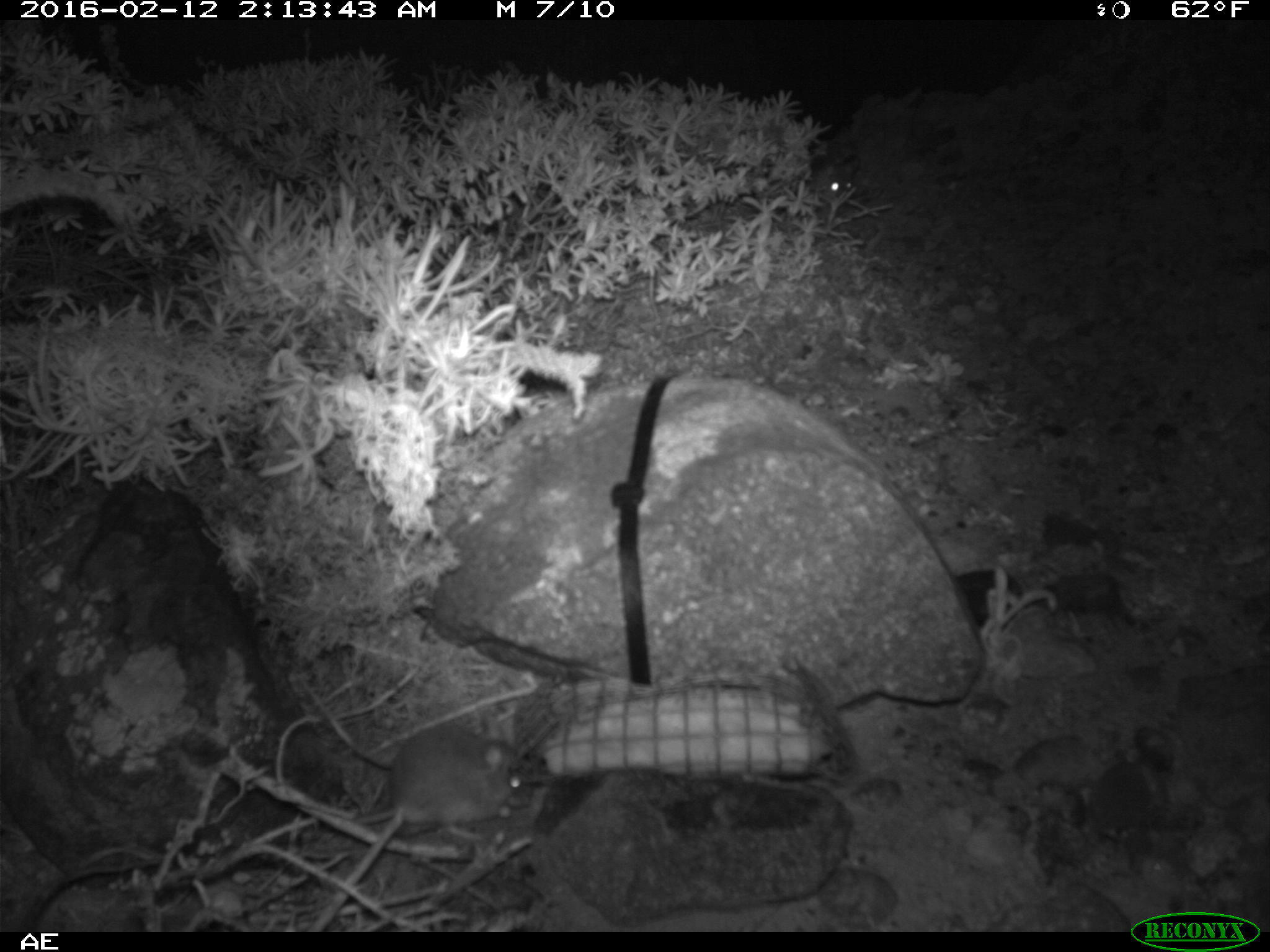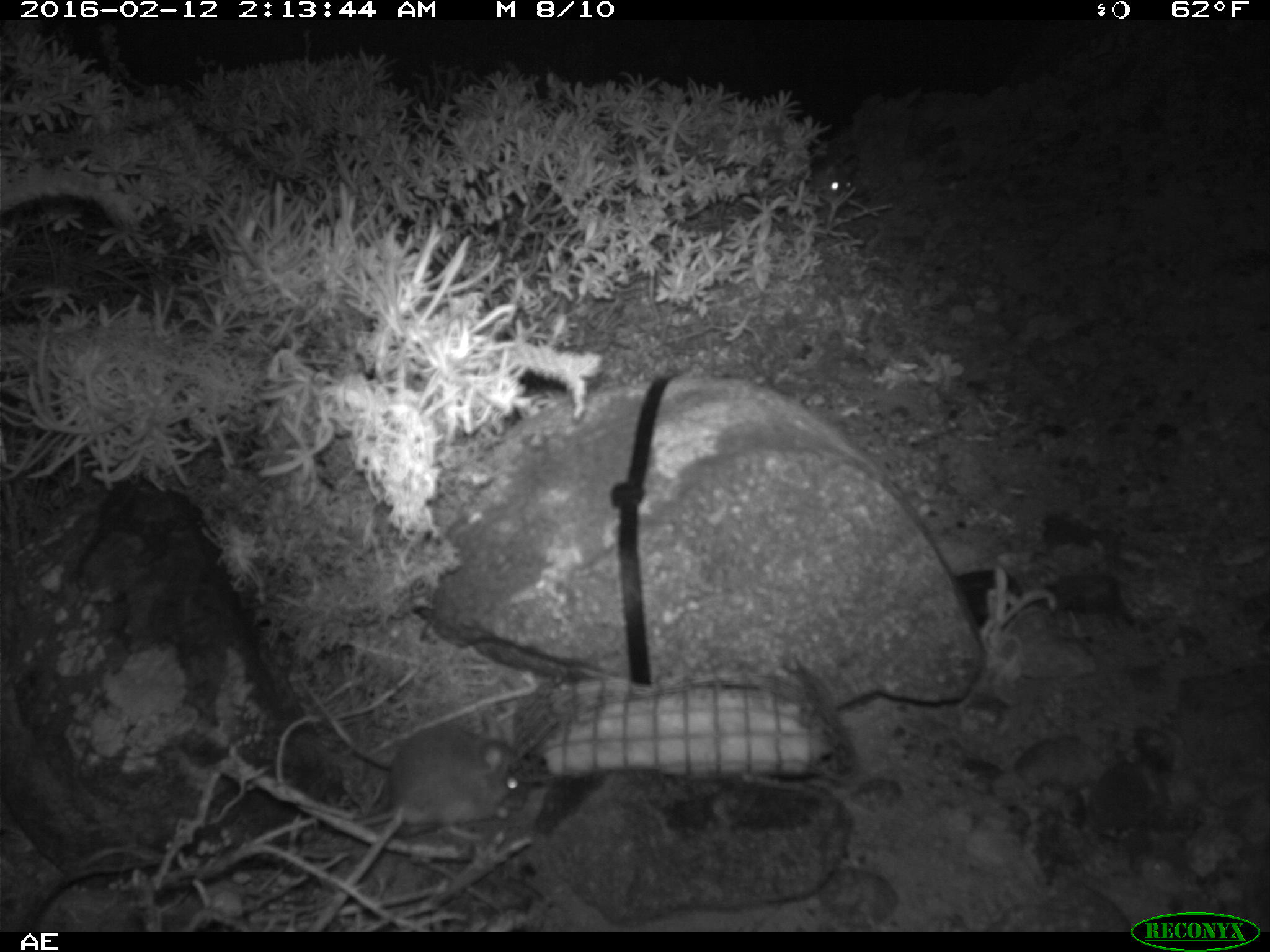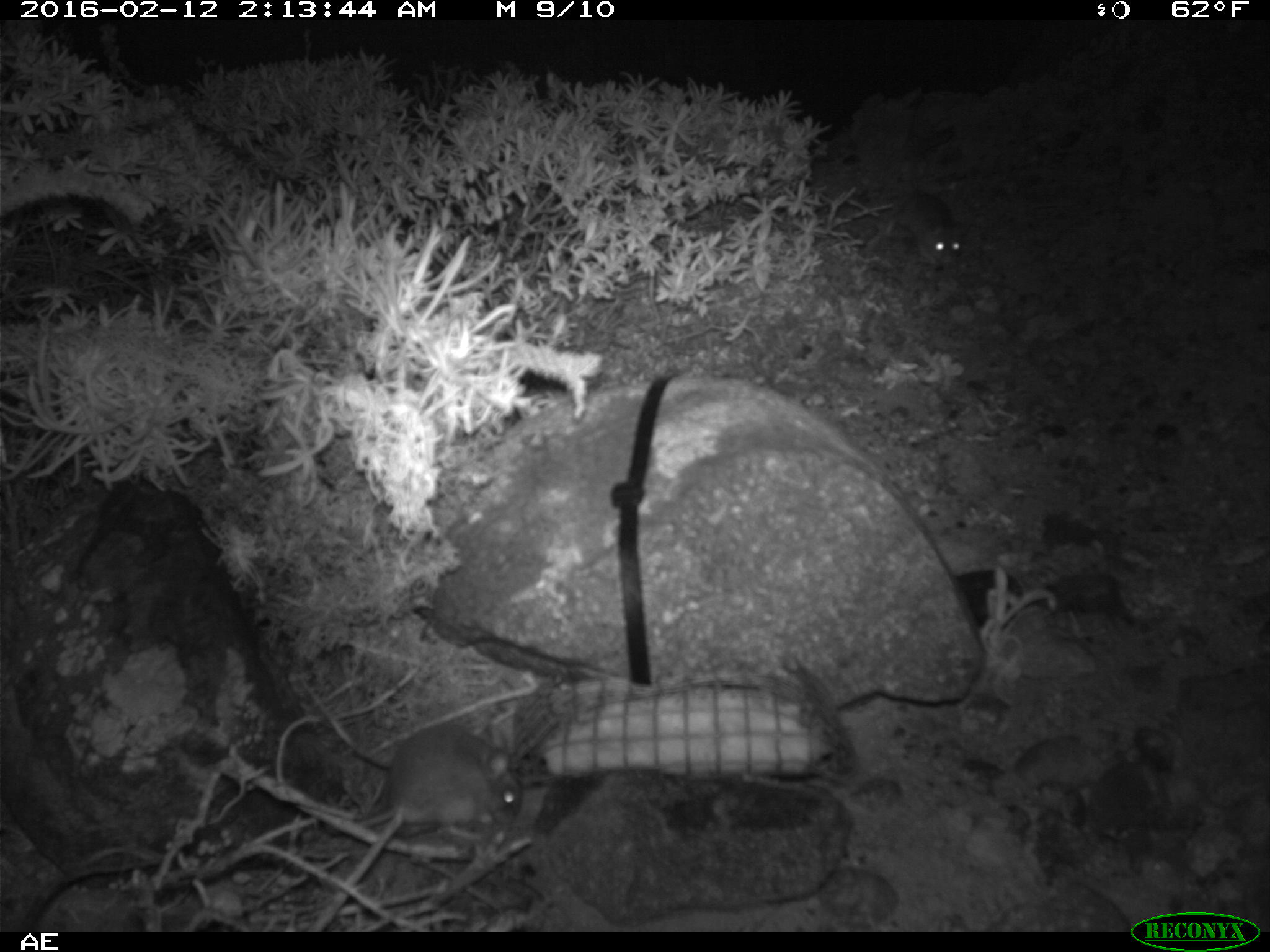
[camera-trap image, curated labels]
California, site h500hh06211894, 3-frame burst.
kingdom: Animalia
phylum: Chordata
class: Mammalia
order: Rodentia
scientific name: Rodentia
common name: rodent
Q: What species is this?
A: Rodent (Rodentia).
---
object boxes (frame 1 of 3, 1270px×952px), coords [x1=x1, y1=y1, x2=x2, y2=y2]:
rodent: [x1=305, y1=715, x2=521, y2=931]; [x1=803, y1=152, x2=859, y2=200]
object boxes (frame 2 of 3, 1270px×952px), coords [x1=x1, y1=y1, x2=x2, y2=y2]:
rodent: [x1=355, y1=725, x2=528, y2=839]; [x1=806, y1=156, x2=858, y2=202]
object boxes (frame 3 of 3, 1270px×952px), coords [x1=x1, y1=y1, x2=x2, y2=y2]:
rodent: [x1=322, y1=723, x2=526, y2=835]; [x1=908, y1=185, x2=967, y2=262]